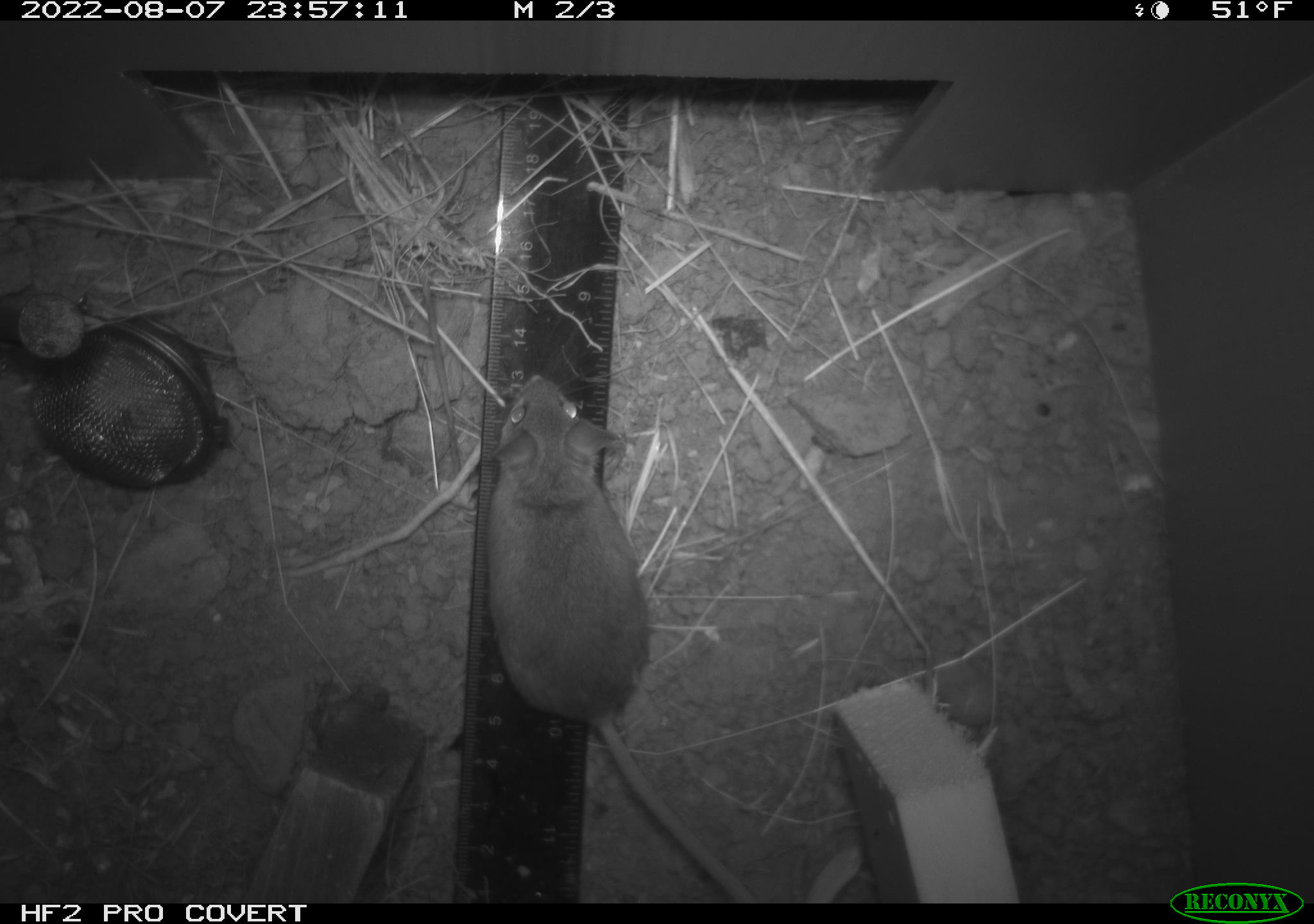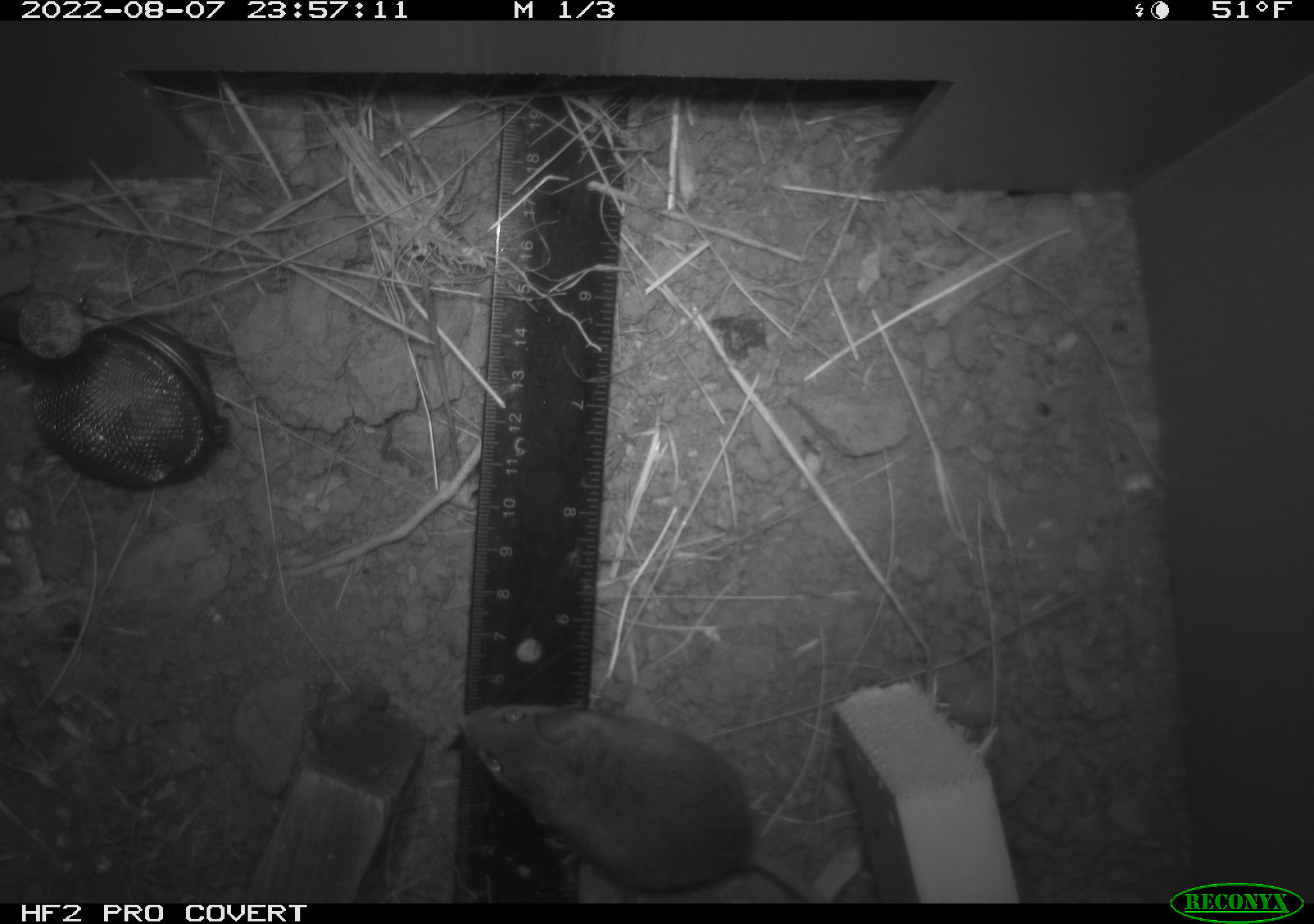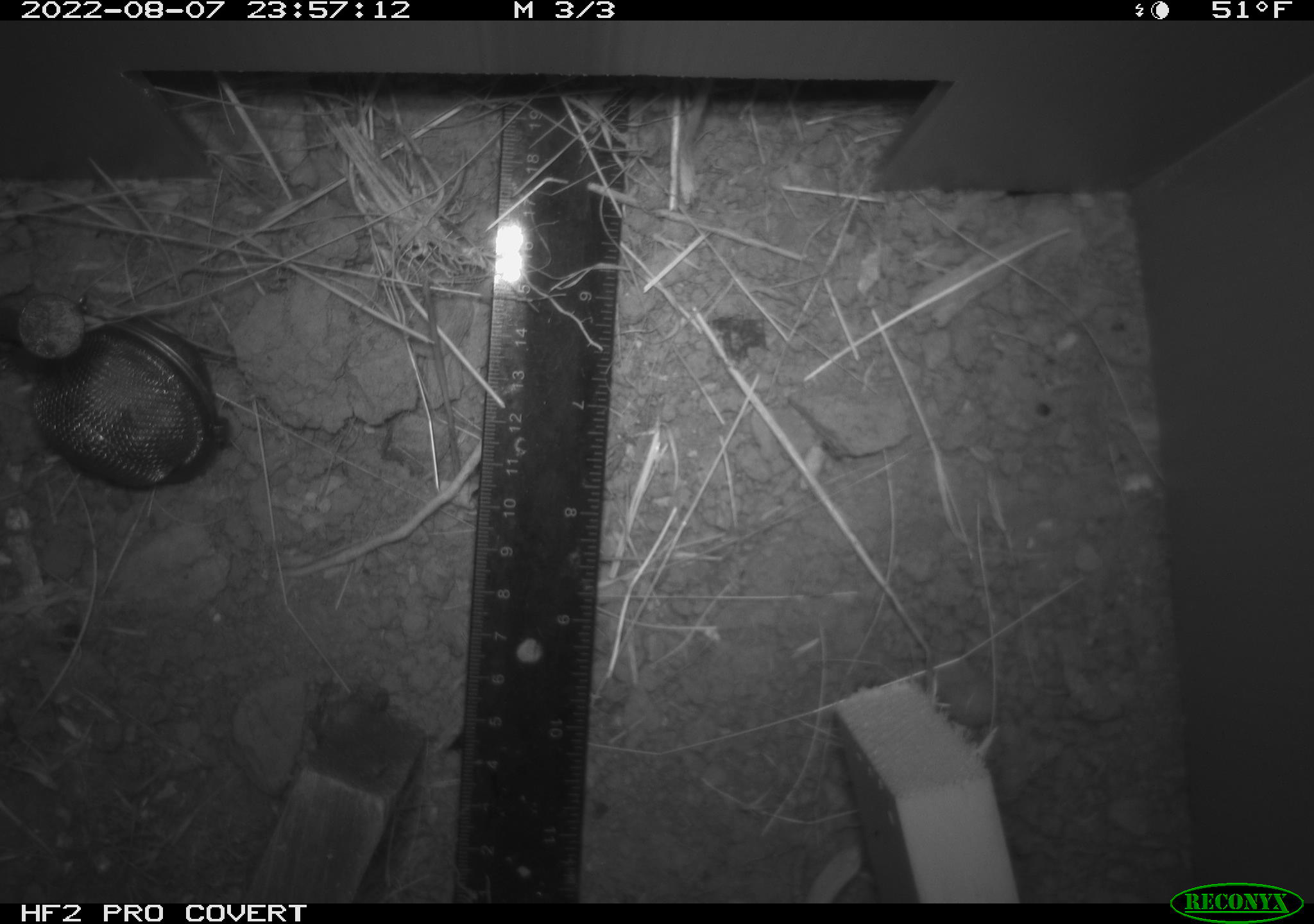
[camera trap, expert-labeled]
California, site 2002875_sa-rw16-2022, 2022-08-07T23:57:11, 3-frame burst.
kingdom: Animalia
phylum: Chordata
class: Mammalia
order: Rodentia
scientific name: Rodentia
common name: mouse species